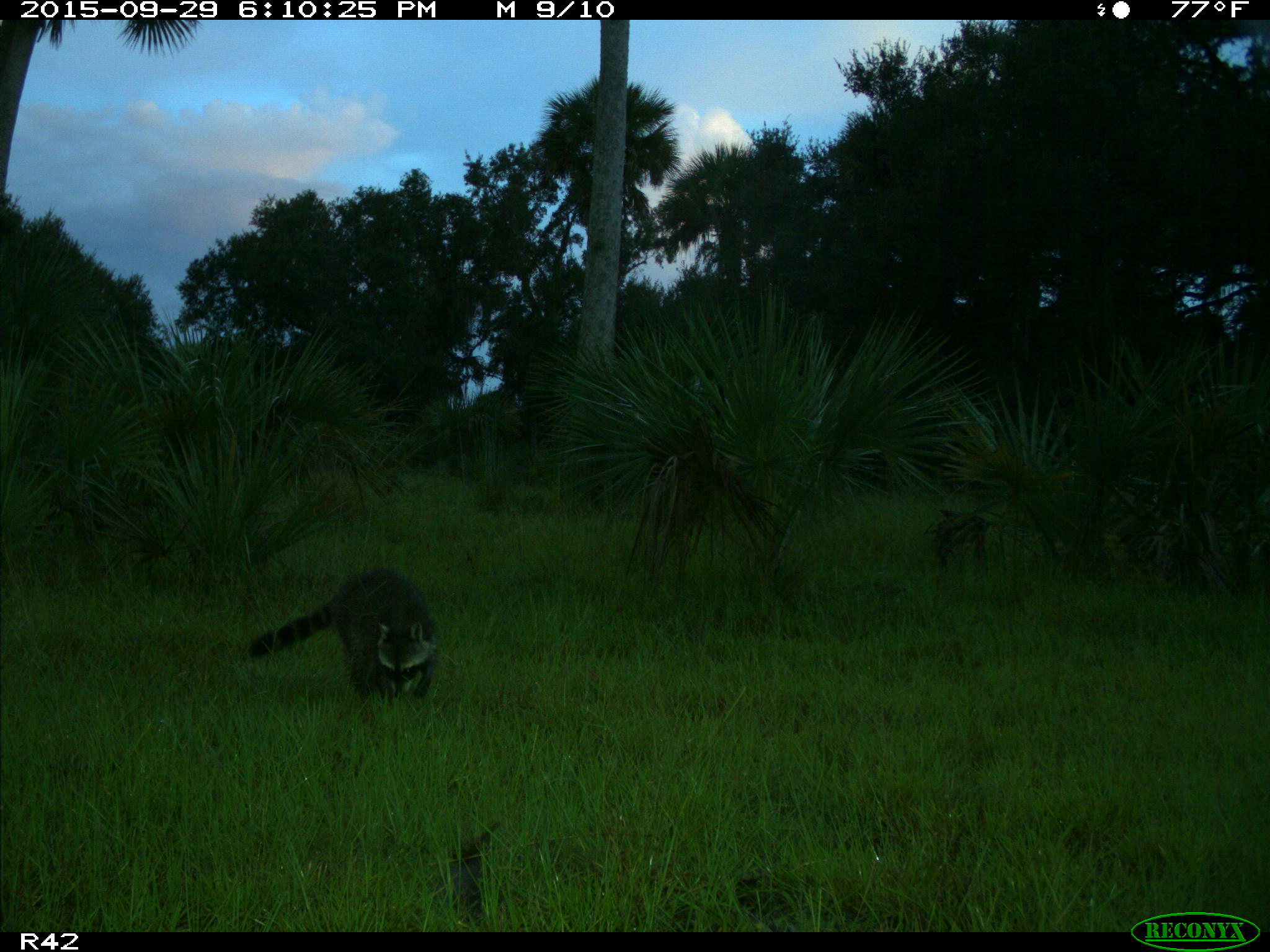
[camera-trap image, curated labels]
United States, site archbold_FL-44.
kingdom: Animalia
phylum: Chordata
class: Mammalia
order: Carnivora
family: Procyonidae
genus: Procyon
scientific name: Procyon lotor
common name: common raccoon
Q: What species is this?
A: Procyon lotor (common raccoon).